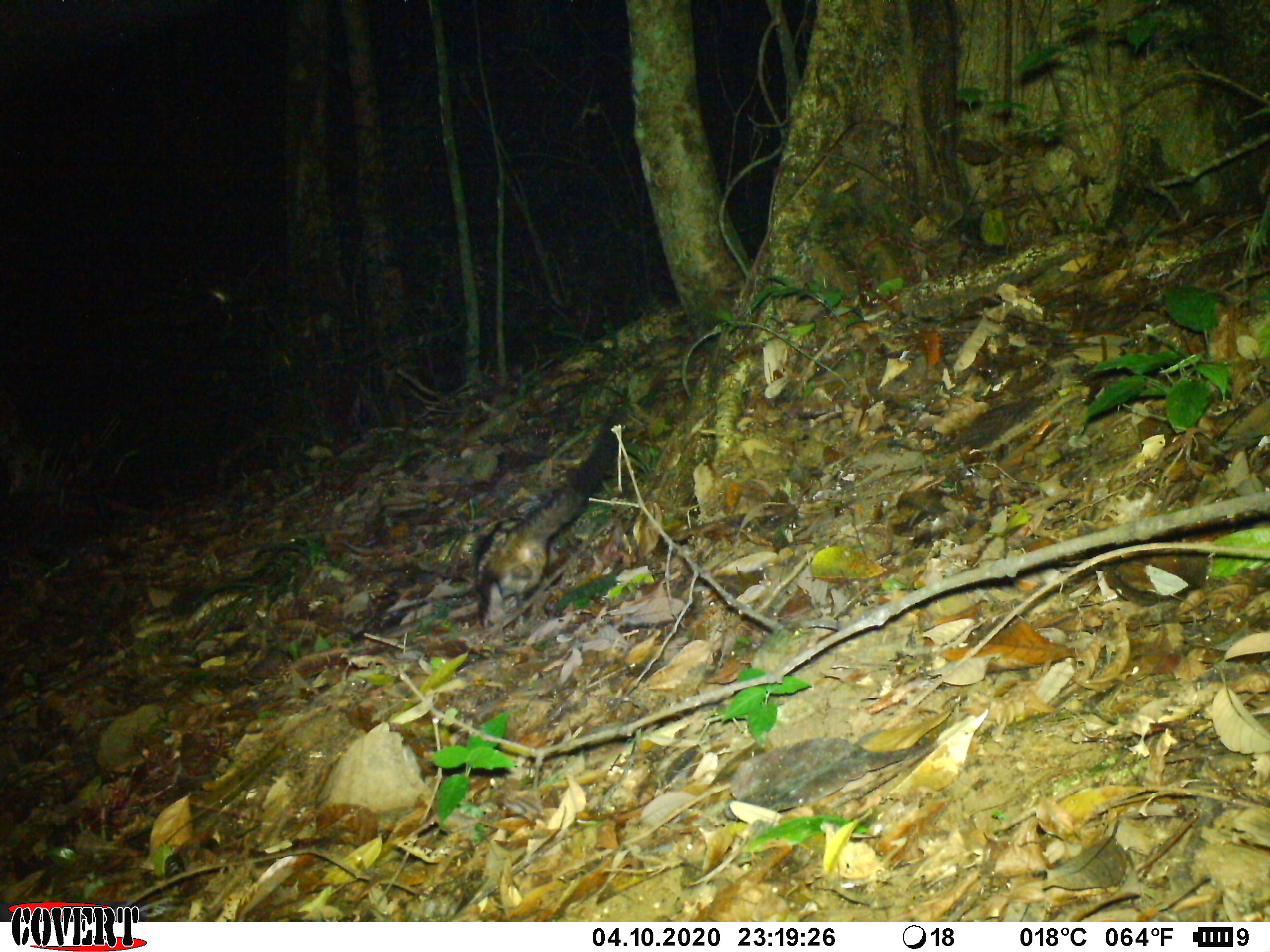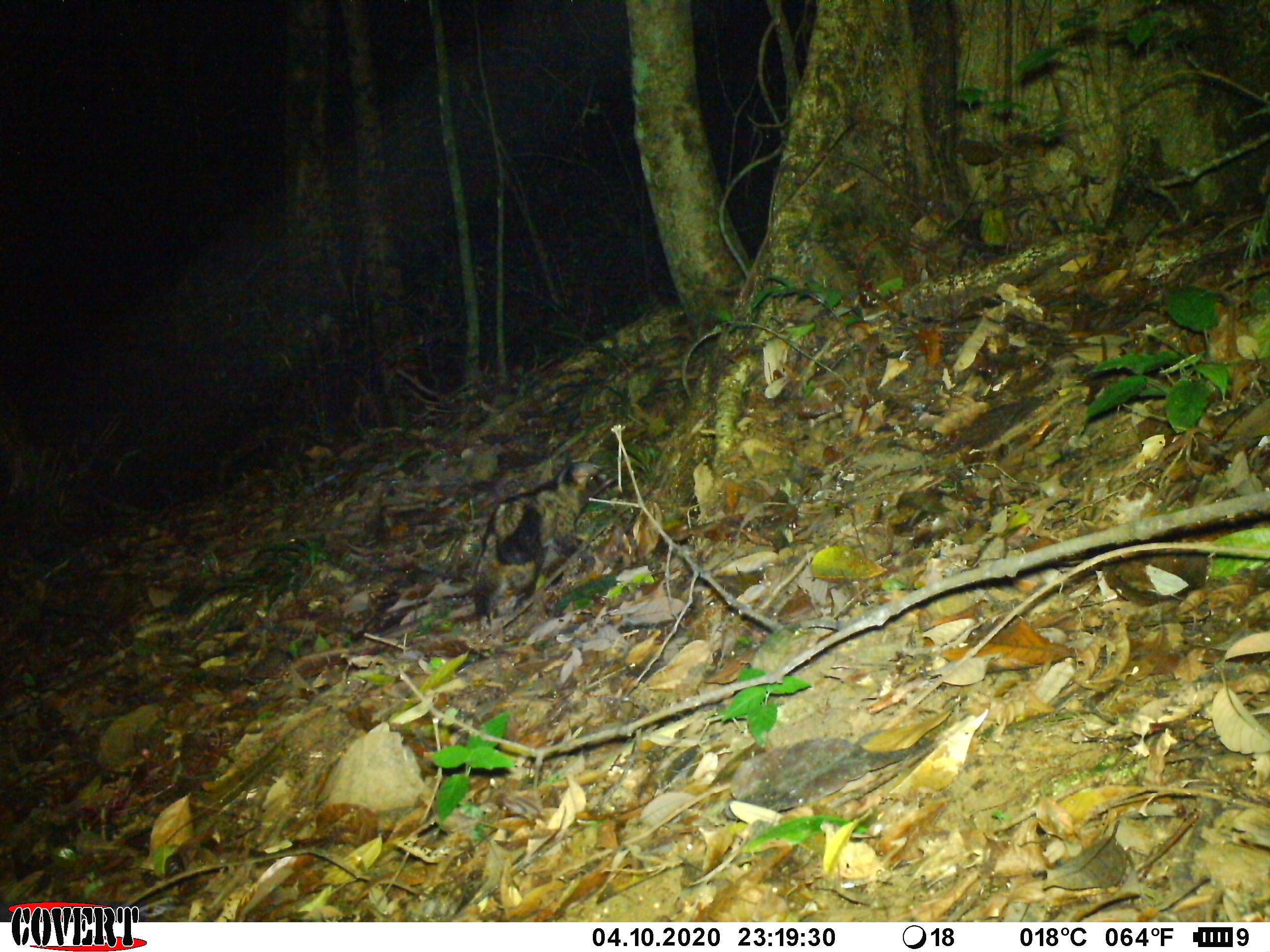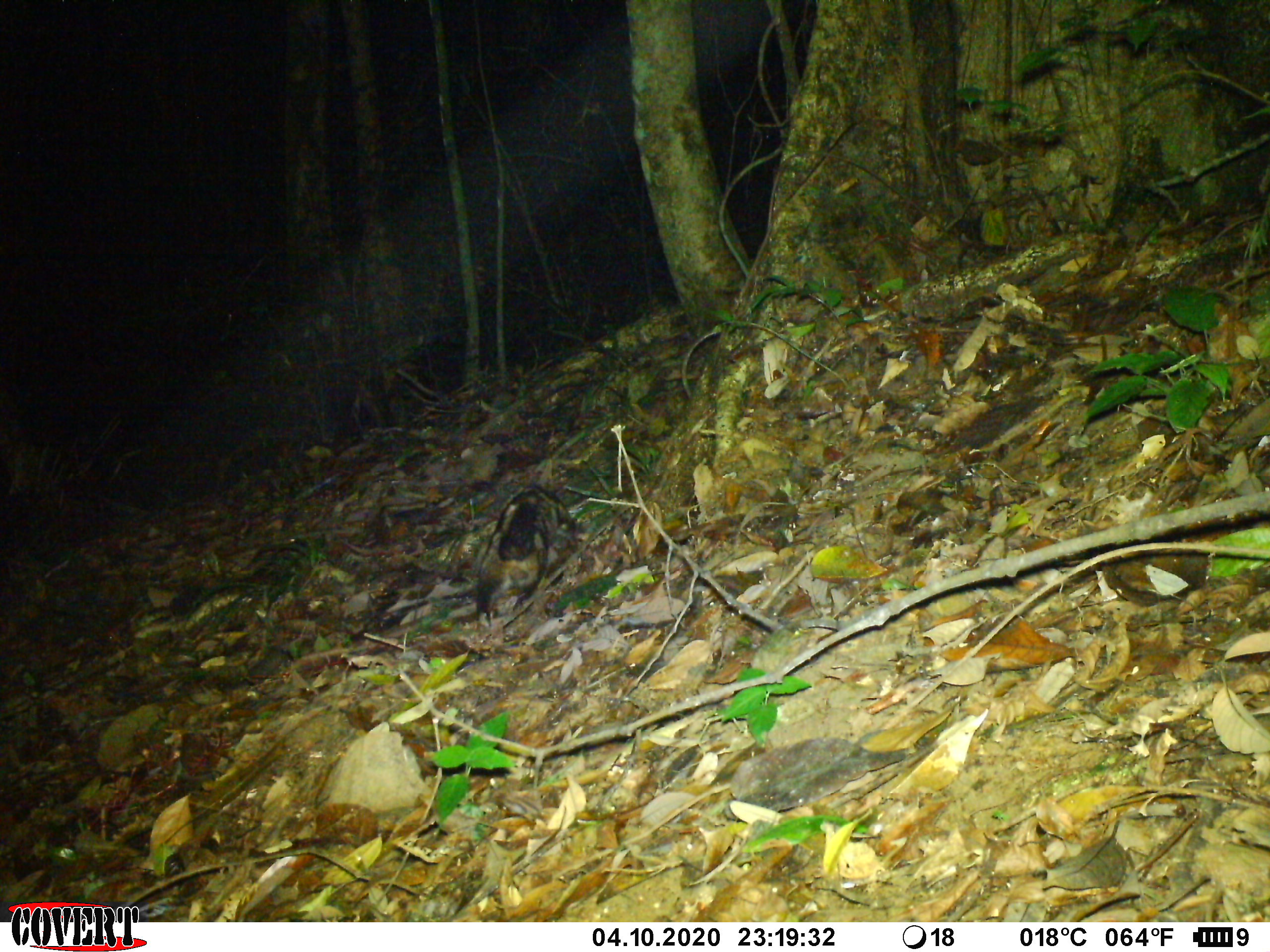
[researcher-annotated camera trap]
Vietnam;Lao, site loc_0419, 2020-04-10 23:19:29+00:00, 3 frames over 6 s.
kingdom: Animalia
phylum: Chordata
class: Mammalia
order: Carnivora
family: Viverridae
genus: Paradoxurus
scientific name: Paradoxurus hermaphroditus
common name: common palm civet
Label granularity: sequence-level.